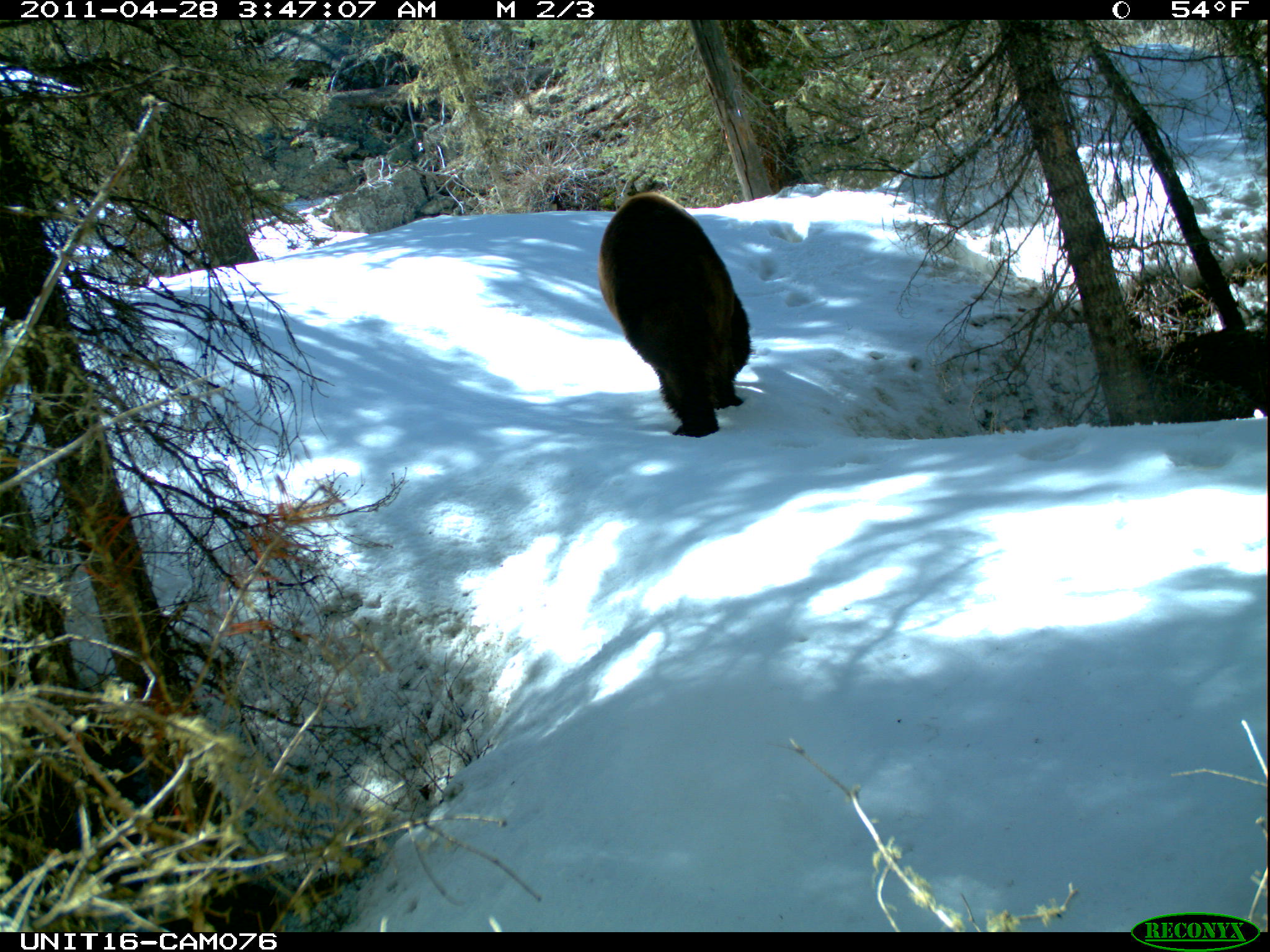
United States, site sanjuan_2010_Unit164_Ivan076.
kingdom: Animalia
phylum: Chordata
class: Mammalia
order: Carnivora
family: Ursidae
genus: Ursus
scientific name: Ursus americanus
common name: american black bear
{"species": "Ursus americanus (american black bear)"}